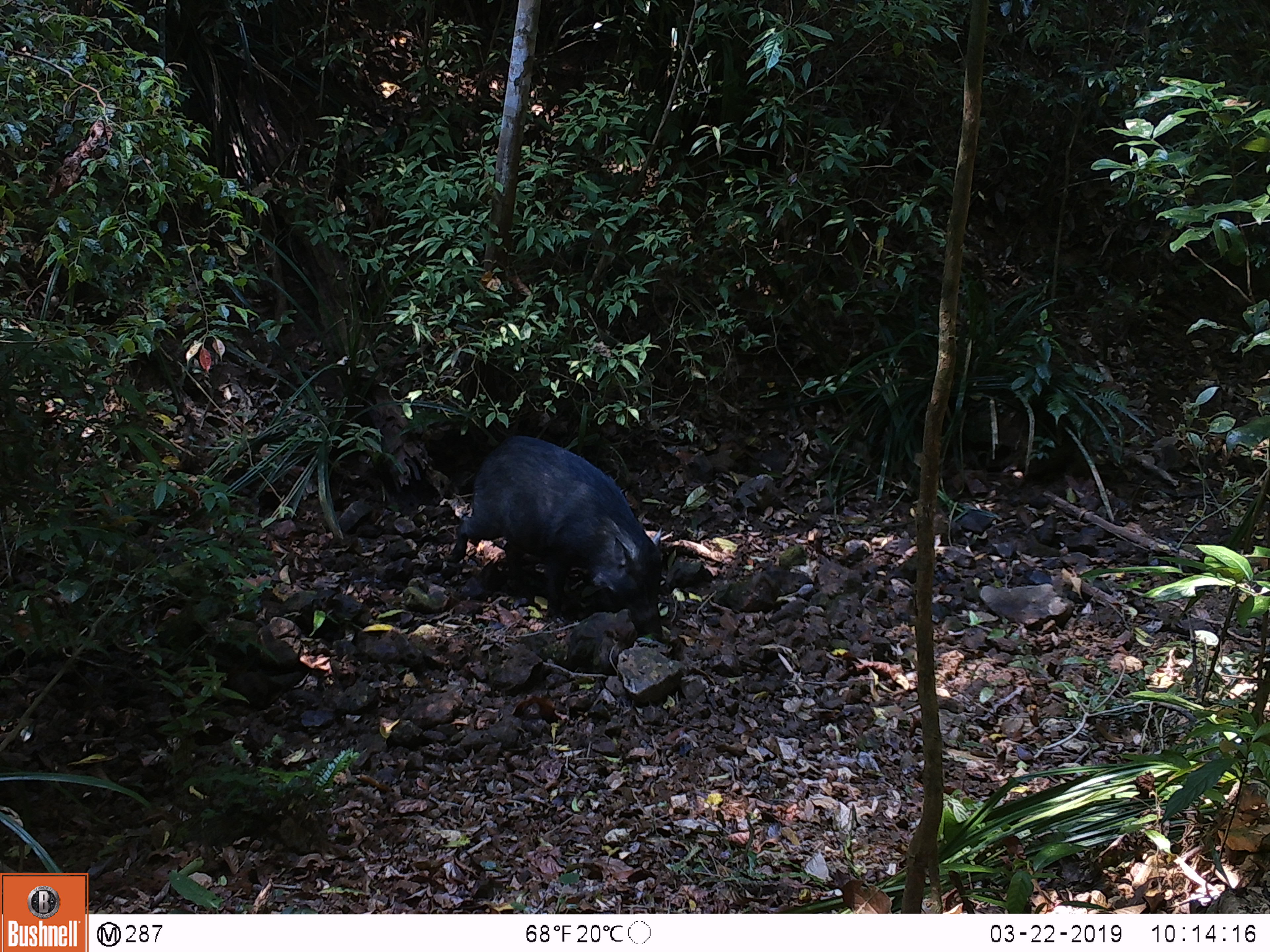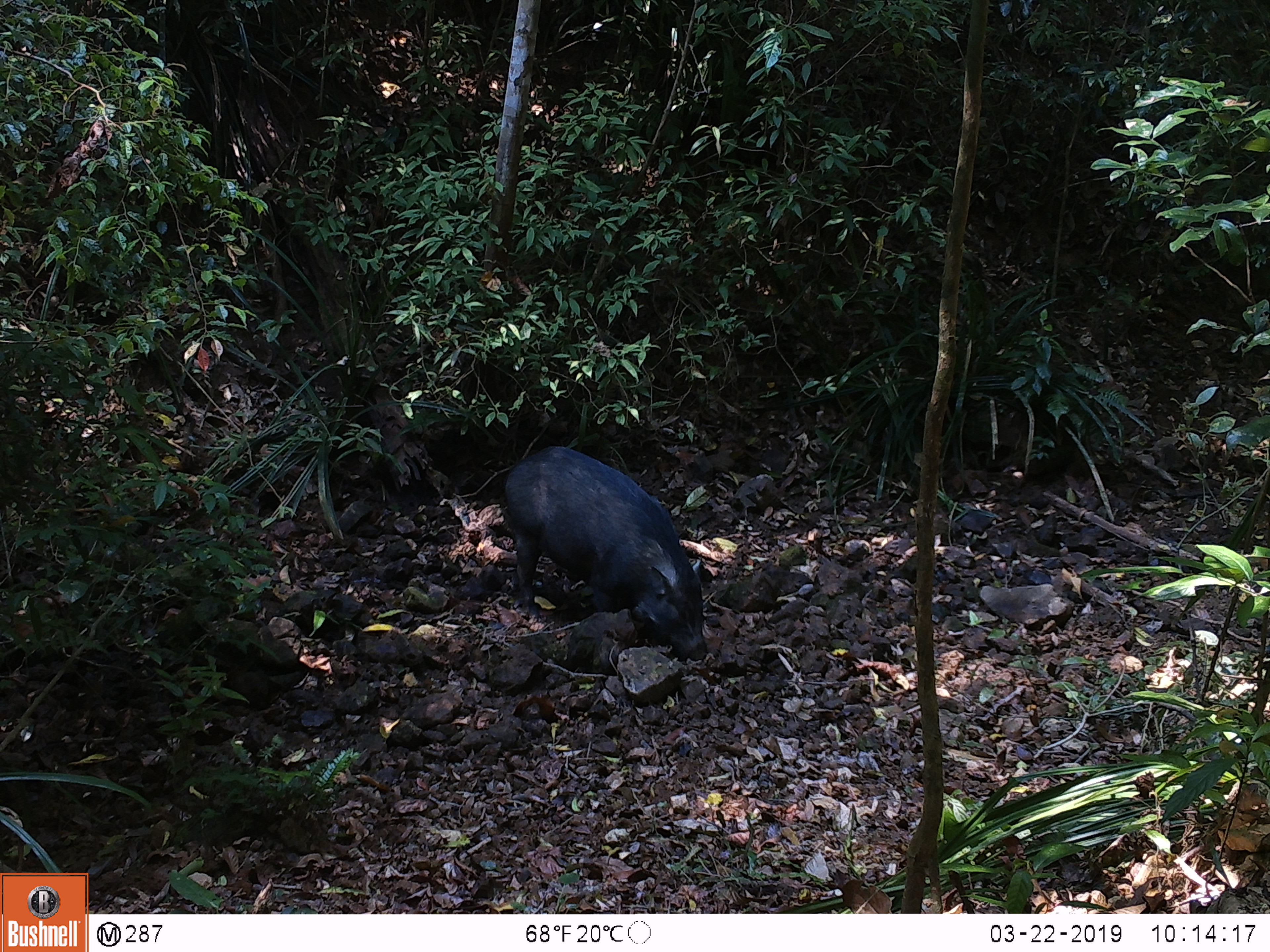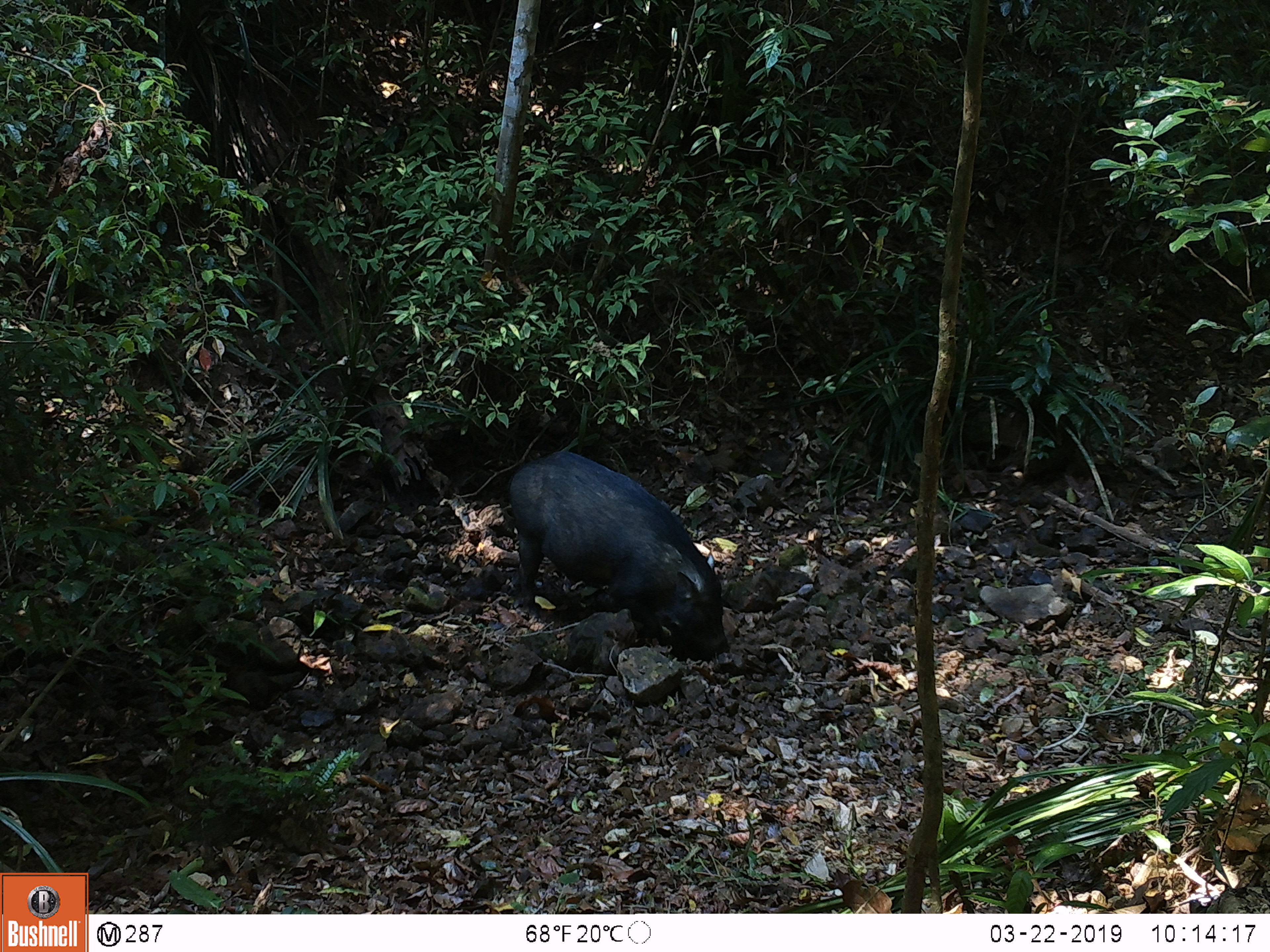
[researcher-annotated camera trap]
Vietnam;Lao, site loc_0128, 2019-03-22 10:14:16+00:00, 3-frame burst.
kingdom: Animalia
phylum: Chordata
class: Mammalia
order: Artiodactyla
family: Suidae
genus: Sus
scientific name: Sus scrofa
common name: eurasian wild pig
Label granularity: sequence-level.